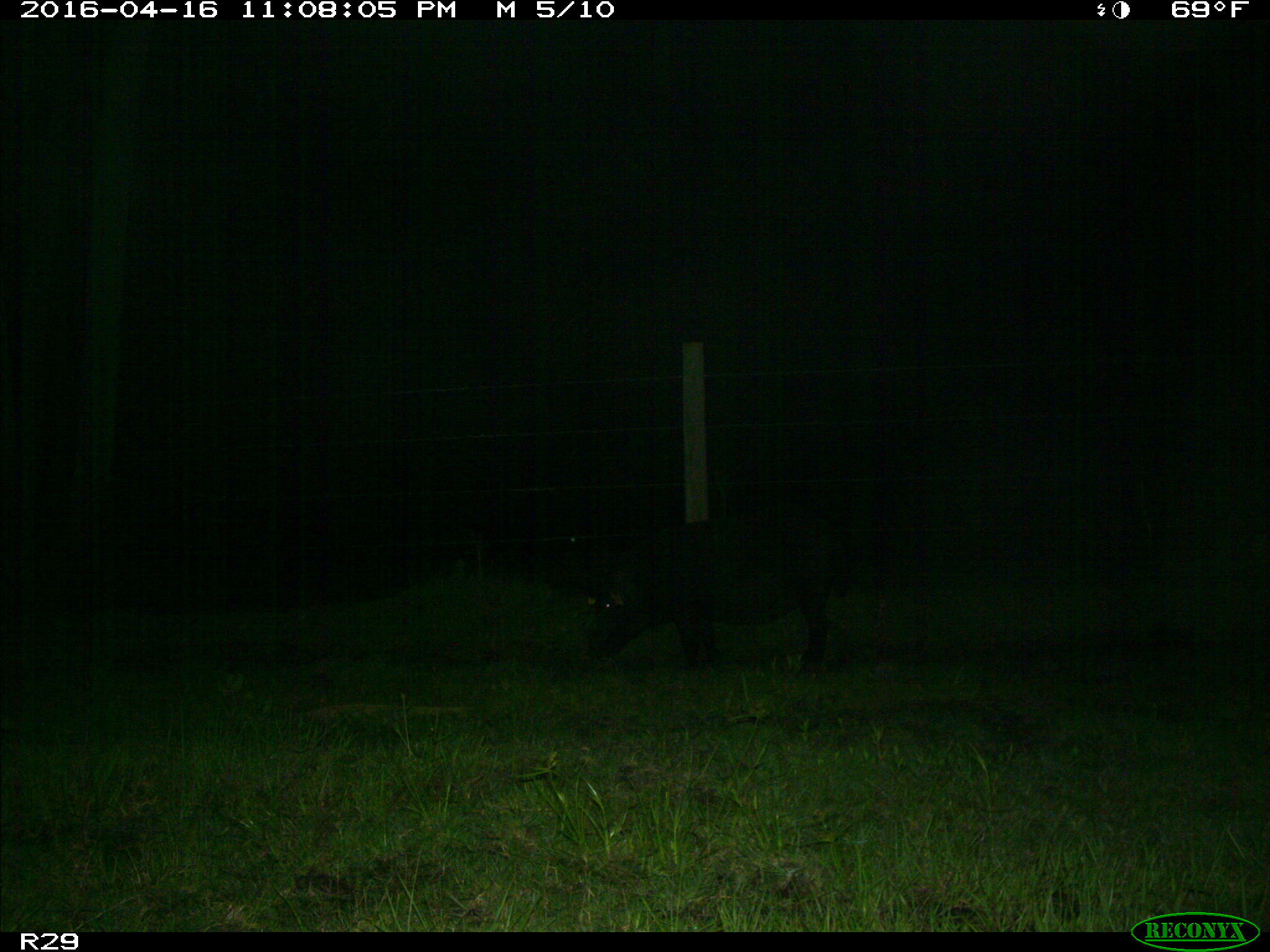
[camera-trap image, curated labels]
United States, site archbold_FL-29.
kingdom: Animalia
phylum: Chordata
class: Mammalia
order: Artiodactyla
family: Suidae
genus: Sus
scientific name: Sus scrofa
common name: wild boar